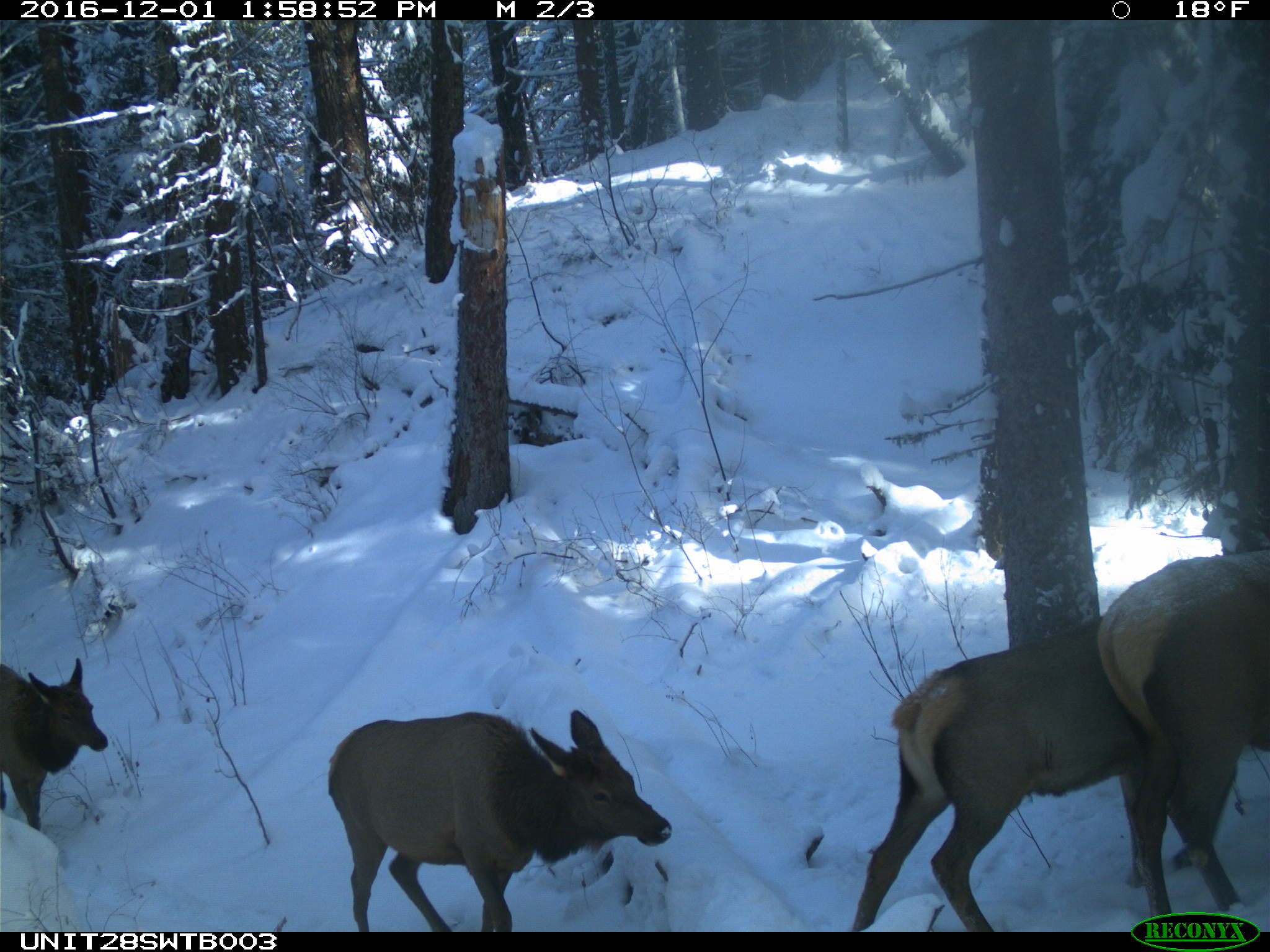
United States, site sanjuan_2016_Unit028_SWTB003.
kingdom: Animalia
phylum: Chordata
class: Mammalia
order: Artiodactyla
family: Cervidae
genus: Cervus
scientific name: Cervus elaphus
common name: red deer